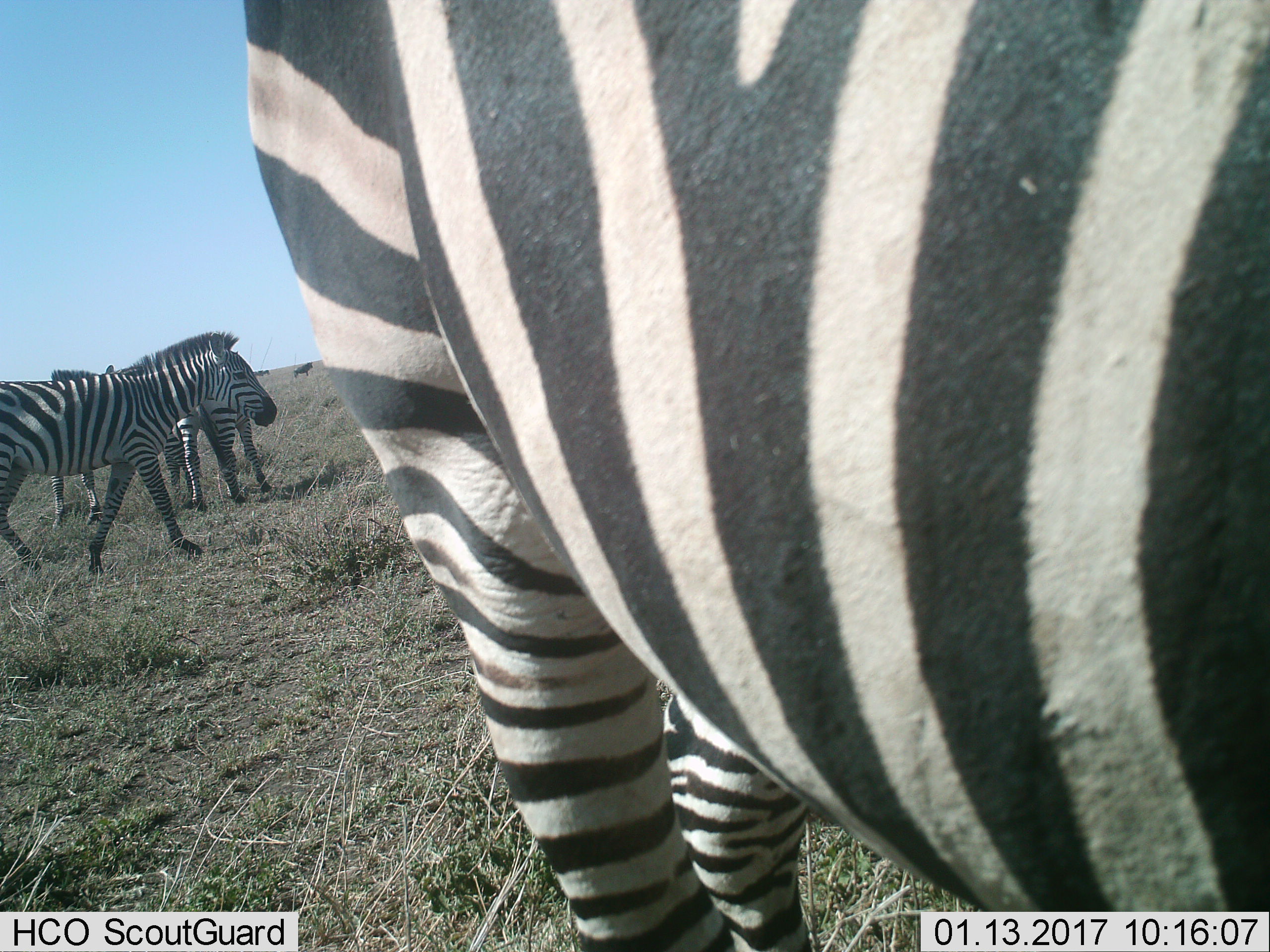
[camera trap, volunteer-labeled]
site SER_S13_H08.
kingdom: Animalia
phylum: Chordata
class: Mammalia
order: Perissodactyla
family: Equidae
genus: Equus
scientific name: Equus quagga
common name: plains zebra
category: zebraplains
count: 4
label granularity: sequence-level